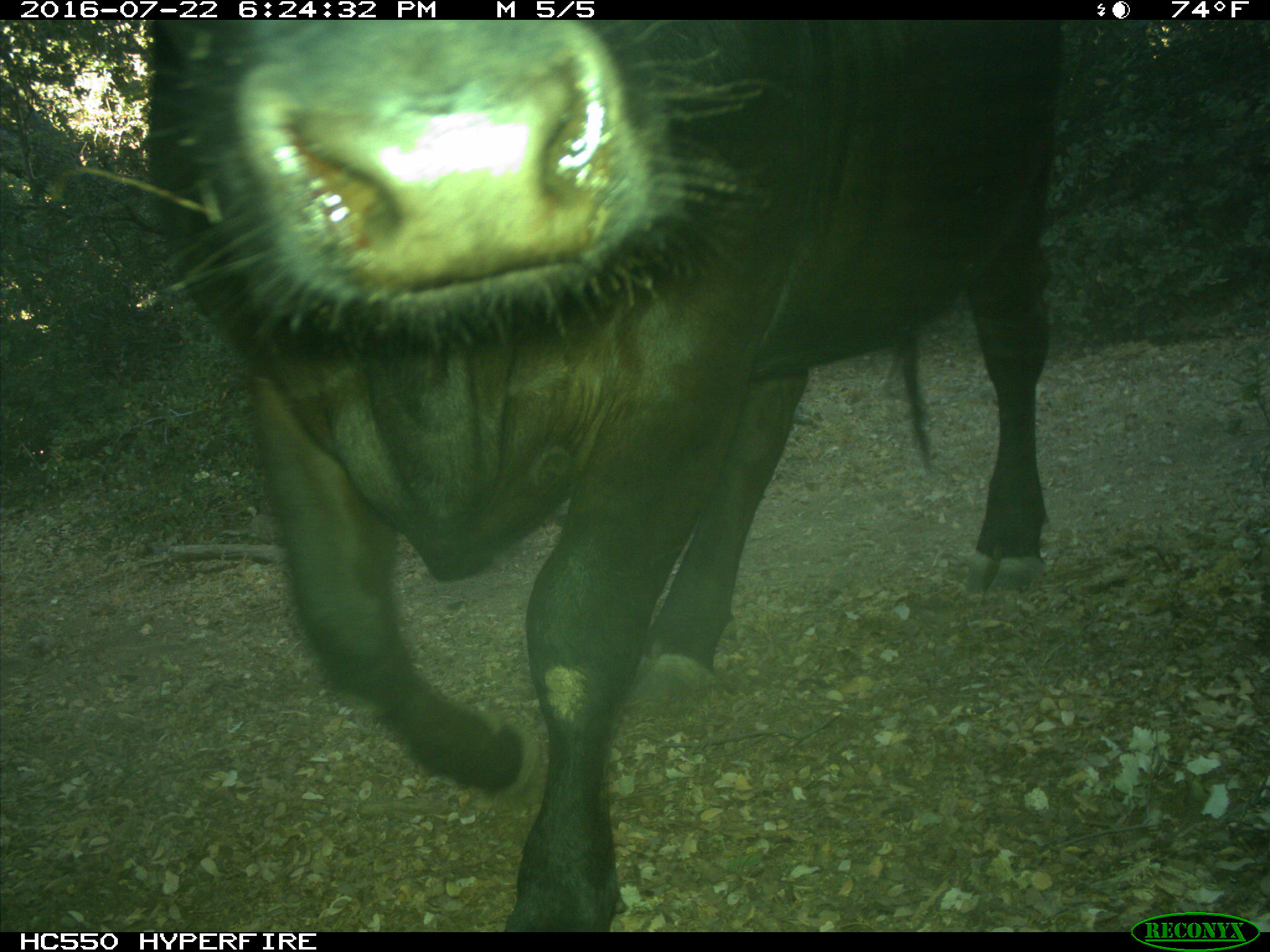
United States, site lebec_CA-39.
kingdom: Animalia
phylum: Chordata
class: Mammalia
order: Artiodactyla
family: Bovidae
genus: Bos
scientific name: Bos taurus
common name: domestic cow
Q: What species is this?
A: Bos taurus (domestic cow).